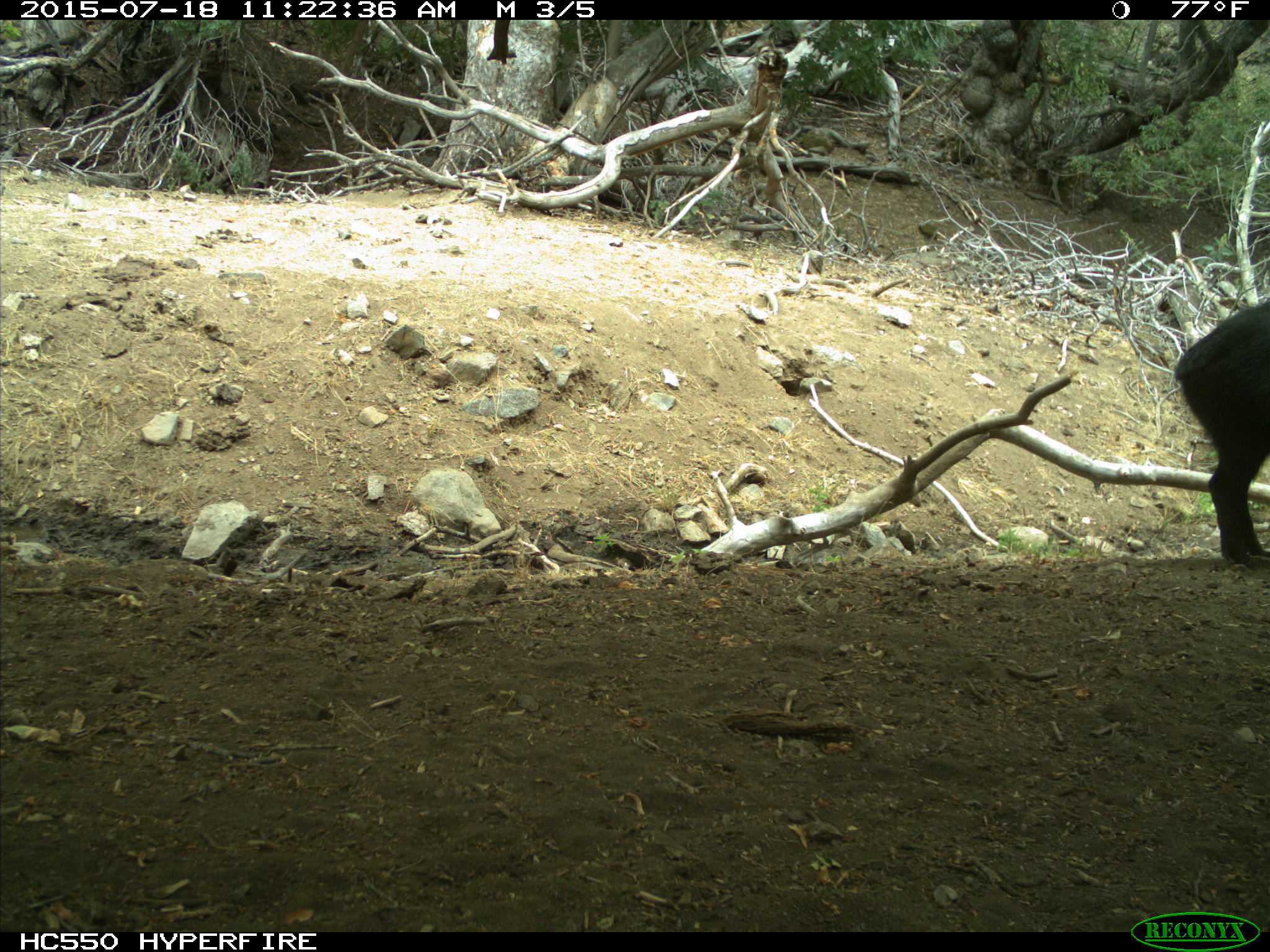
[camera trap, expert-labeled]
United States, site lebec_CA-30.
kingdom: Animalia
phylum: Chordata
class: Mammalia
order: Artiodactyla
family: Suidae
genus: Sus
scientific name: Sus scrofa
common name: wild boar